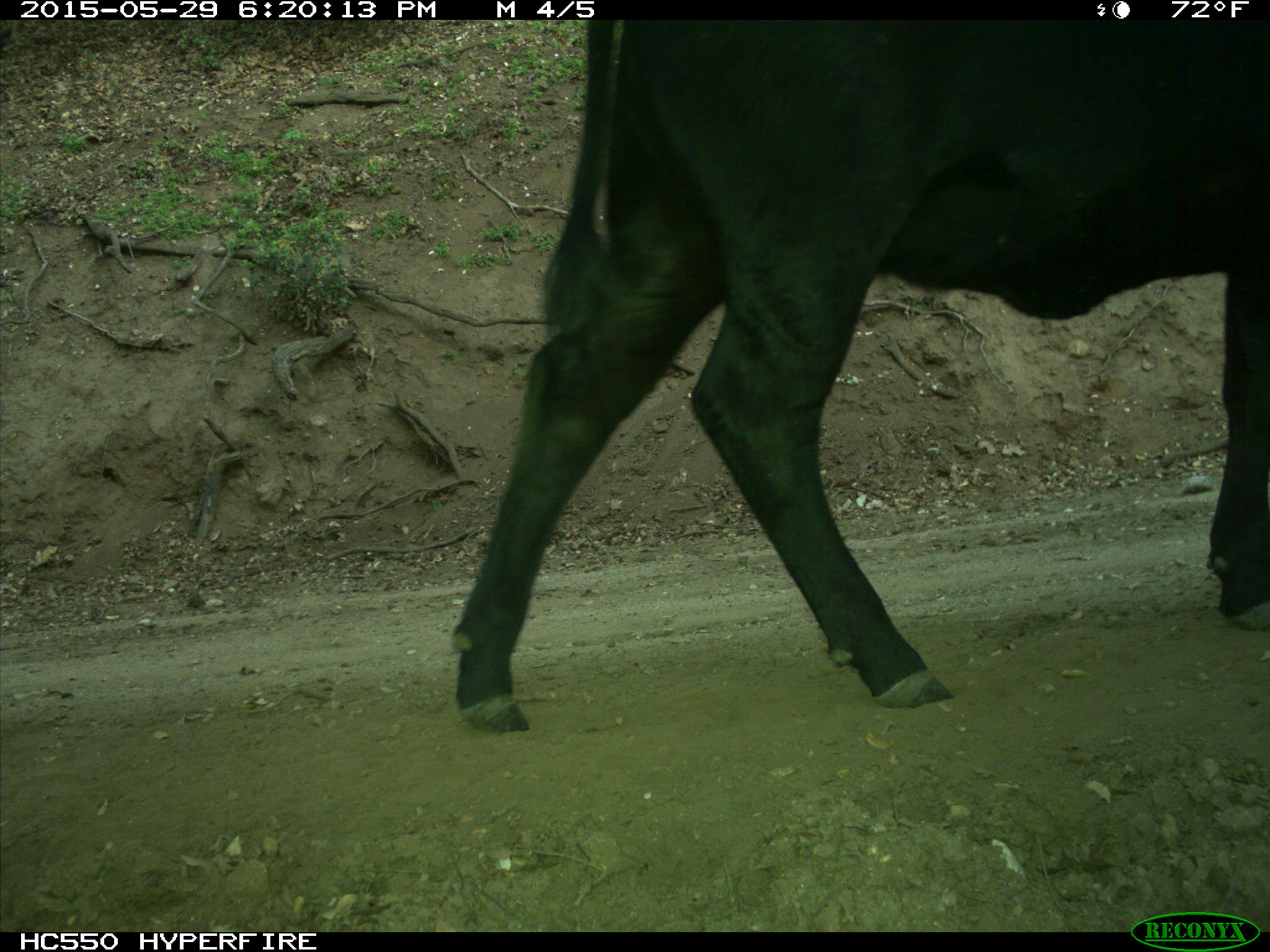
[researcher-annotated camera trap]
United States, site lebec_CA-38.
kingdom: Animalia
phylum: Chordata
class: Mammalia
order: Artiodactyla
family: Bovidae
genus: Bos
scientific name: Bos taurus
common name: domestic cow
Bos taurus (domestic cow).